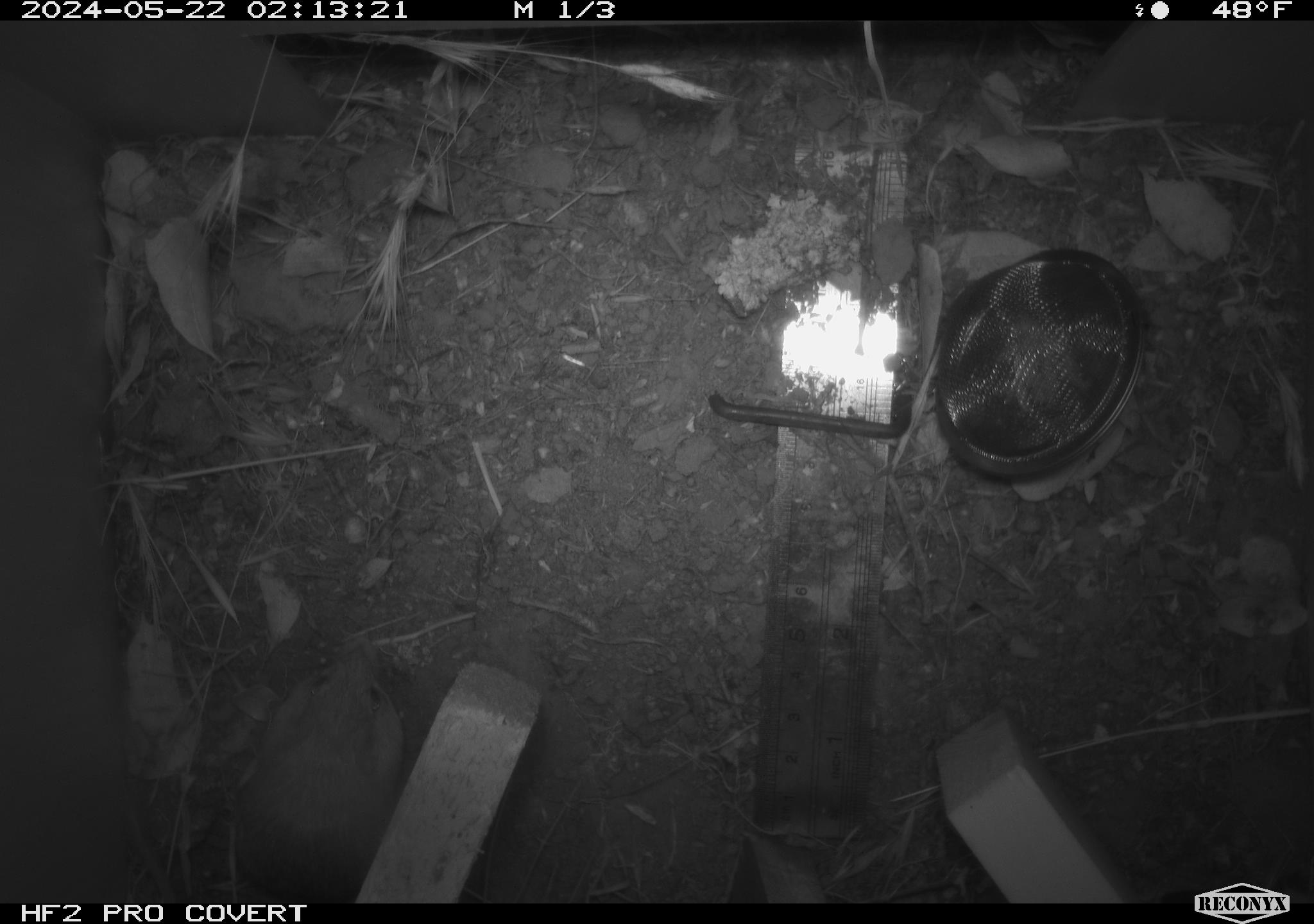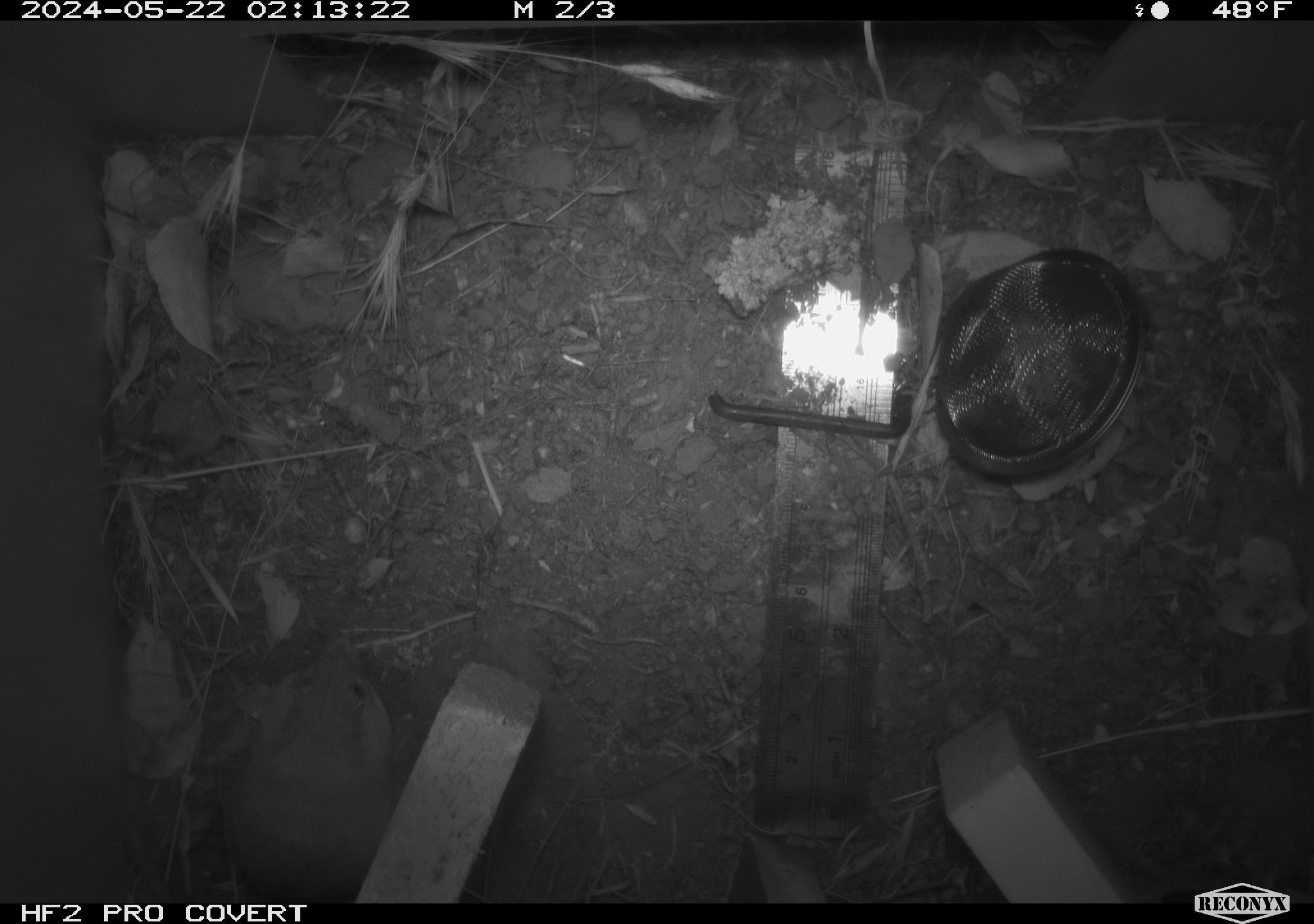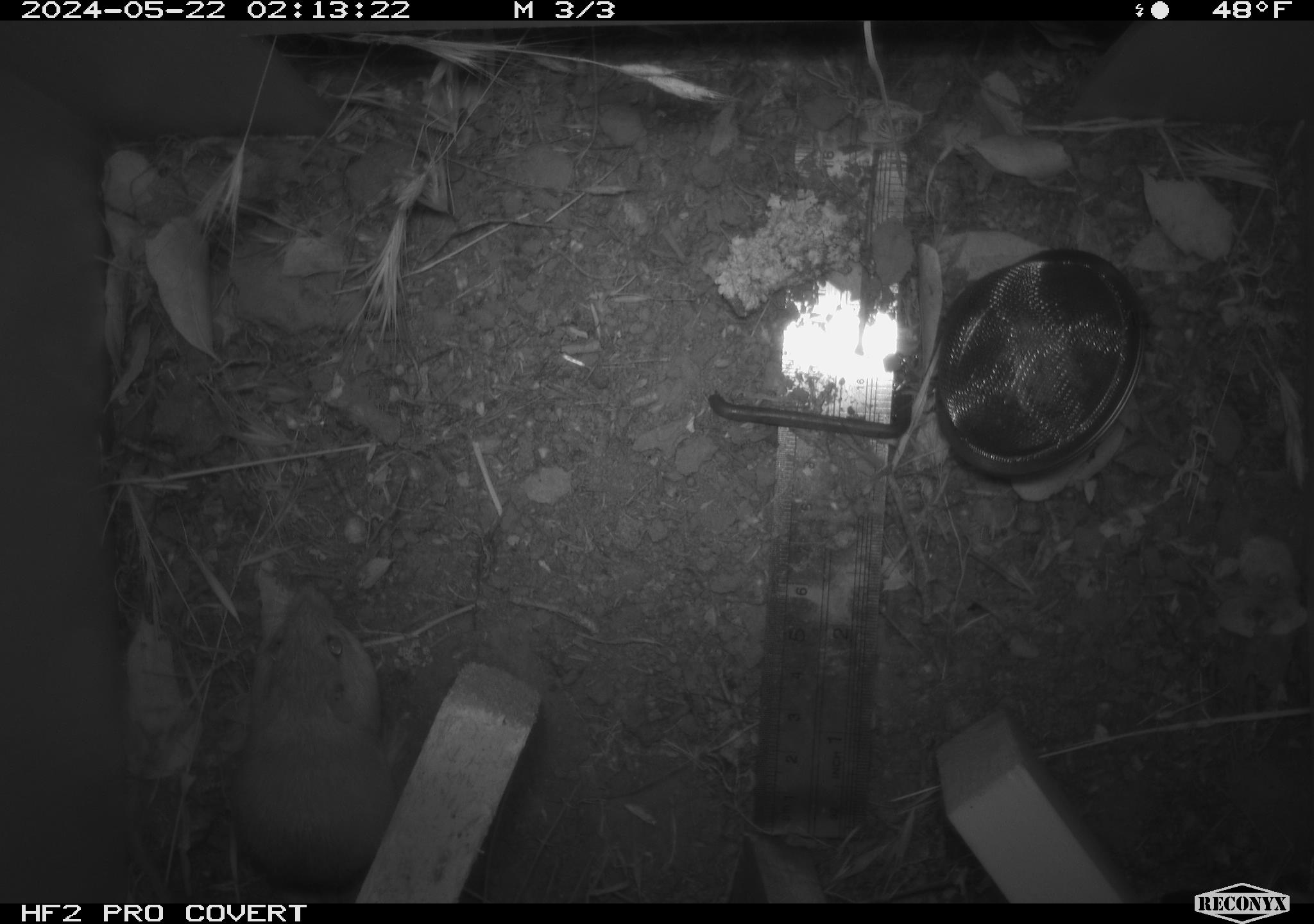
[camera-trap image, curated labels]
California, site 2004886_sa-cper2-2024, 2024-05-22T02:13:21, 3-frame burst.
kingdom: Animalia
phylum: Chordata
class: Mammalia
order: Rodentia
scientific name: Rodentia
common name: rodent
Rodent (Rodentia).